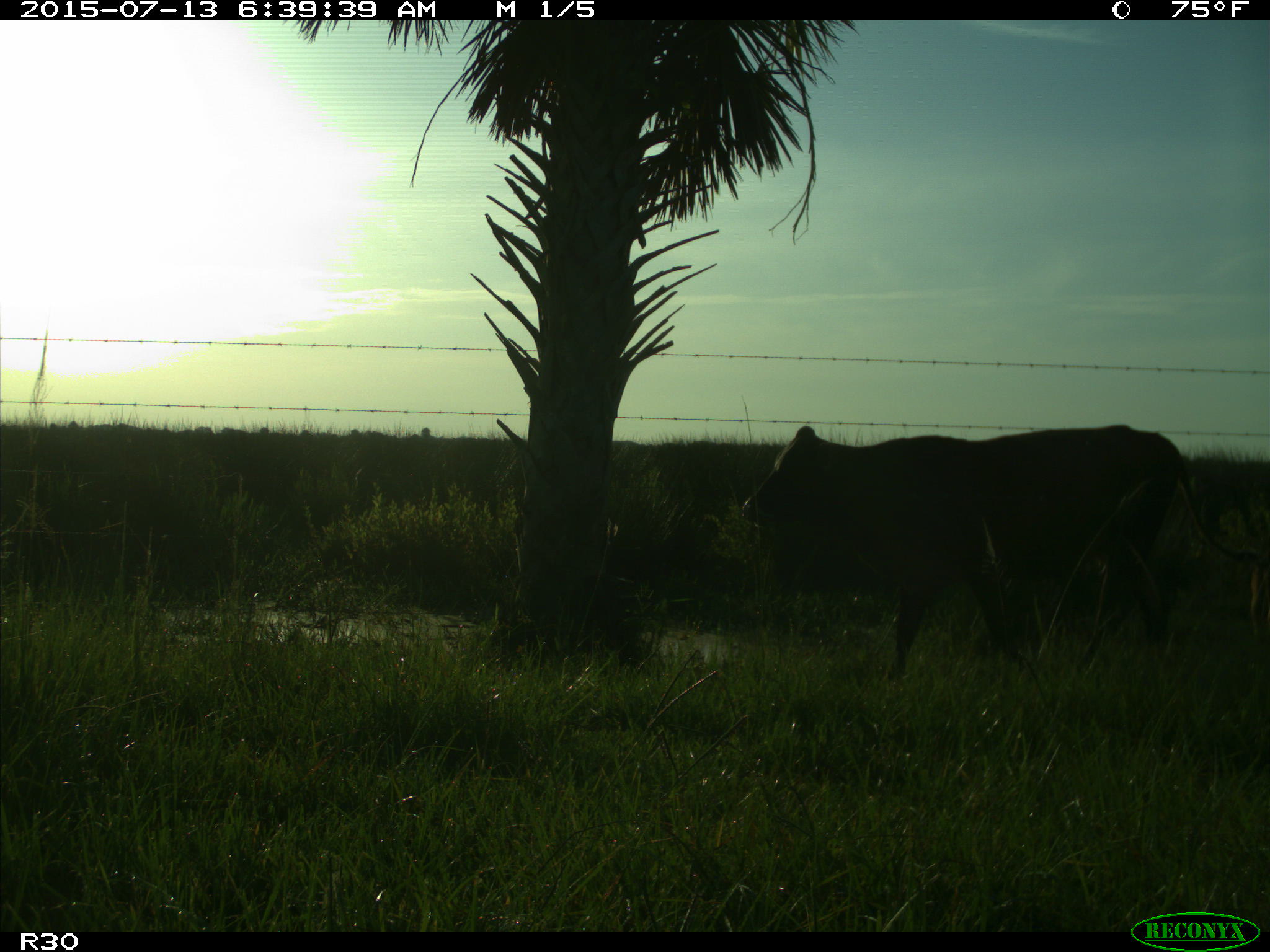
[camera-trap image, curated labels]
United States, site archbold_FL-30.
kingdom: Animalia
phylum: Chordata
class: Mammalia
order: Artiodactyla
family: Bovidae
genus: Bos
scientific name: Bos taurus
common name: domestic cow